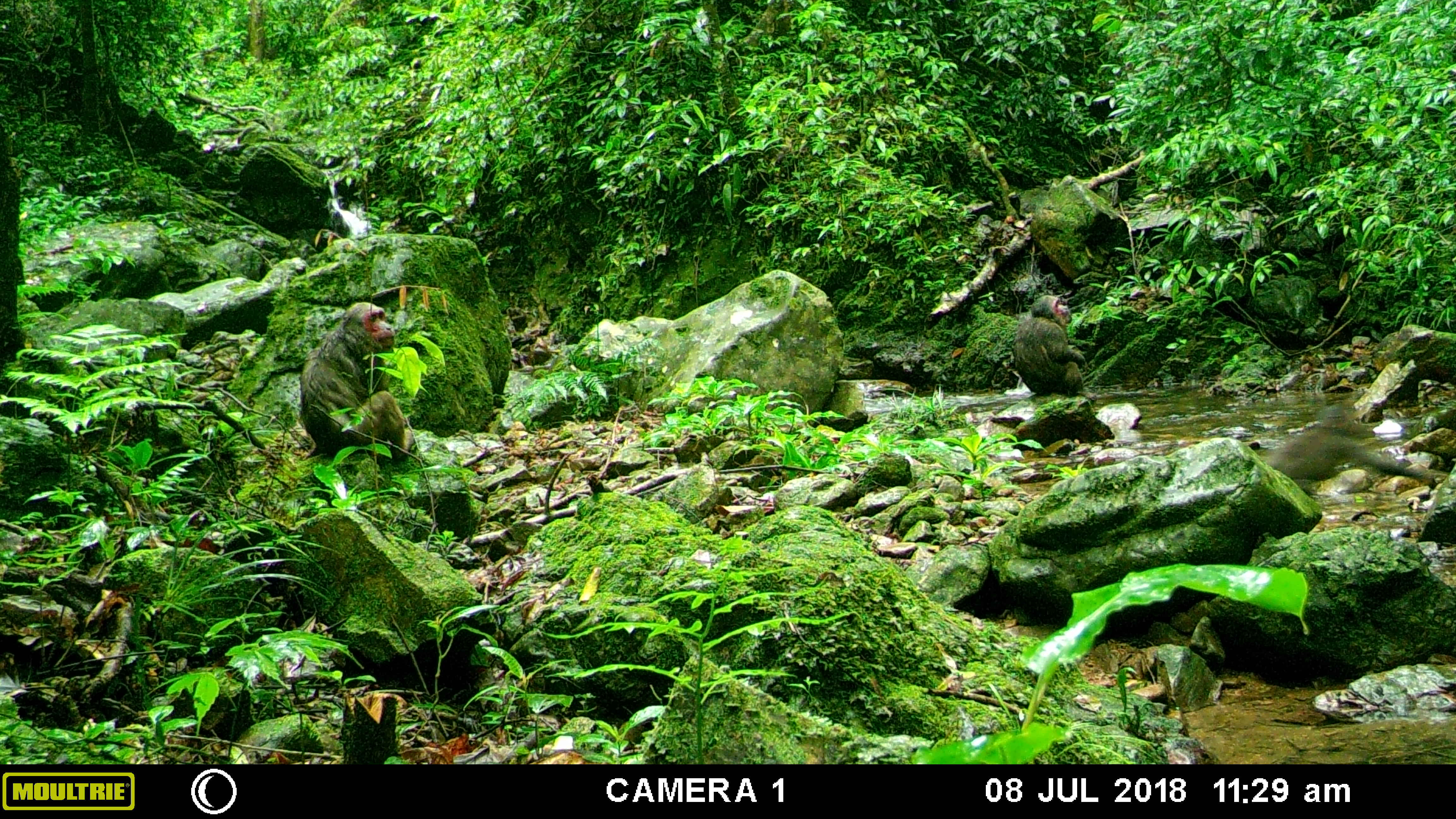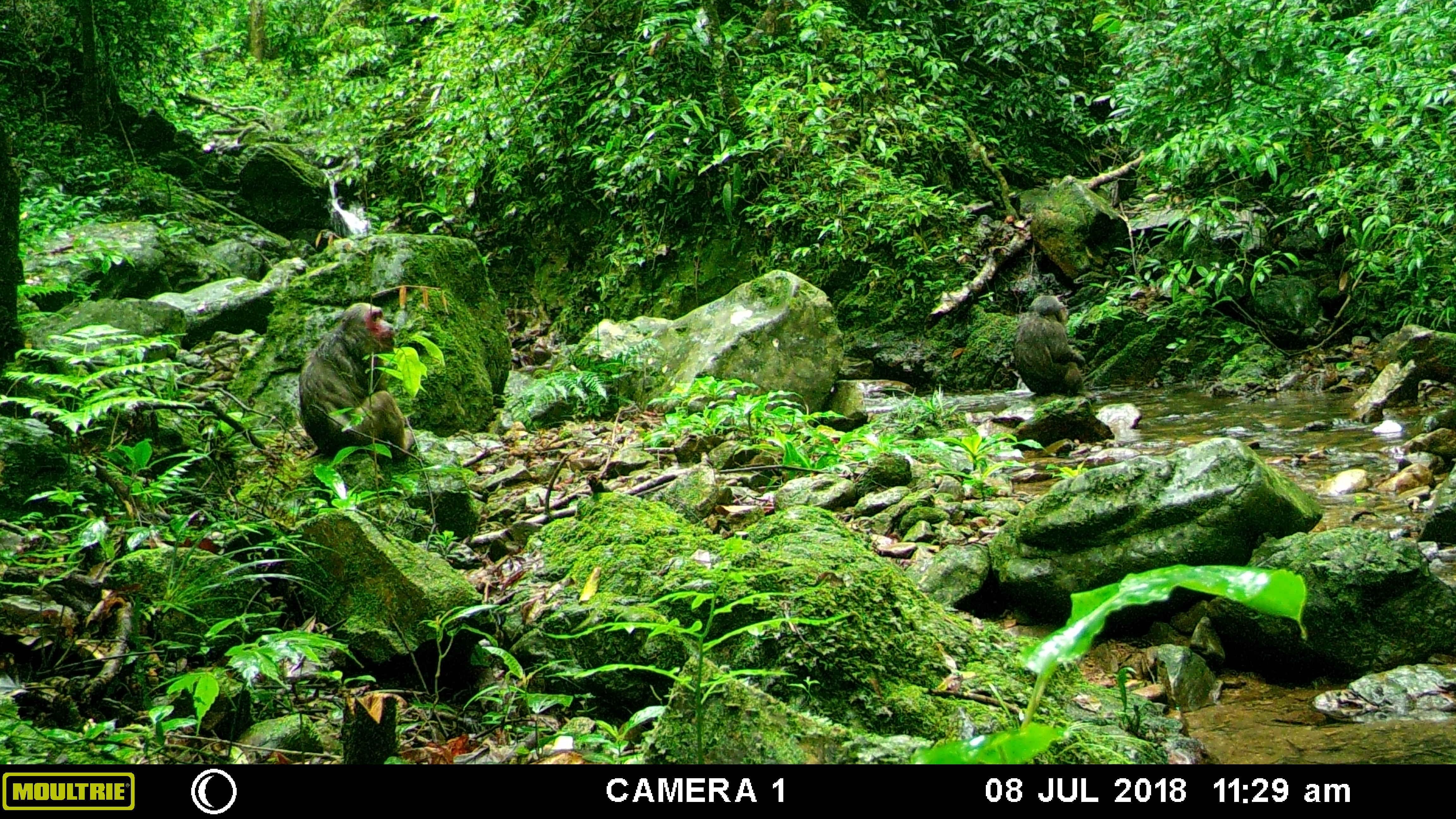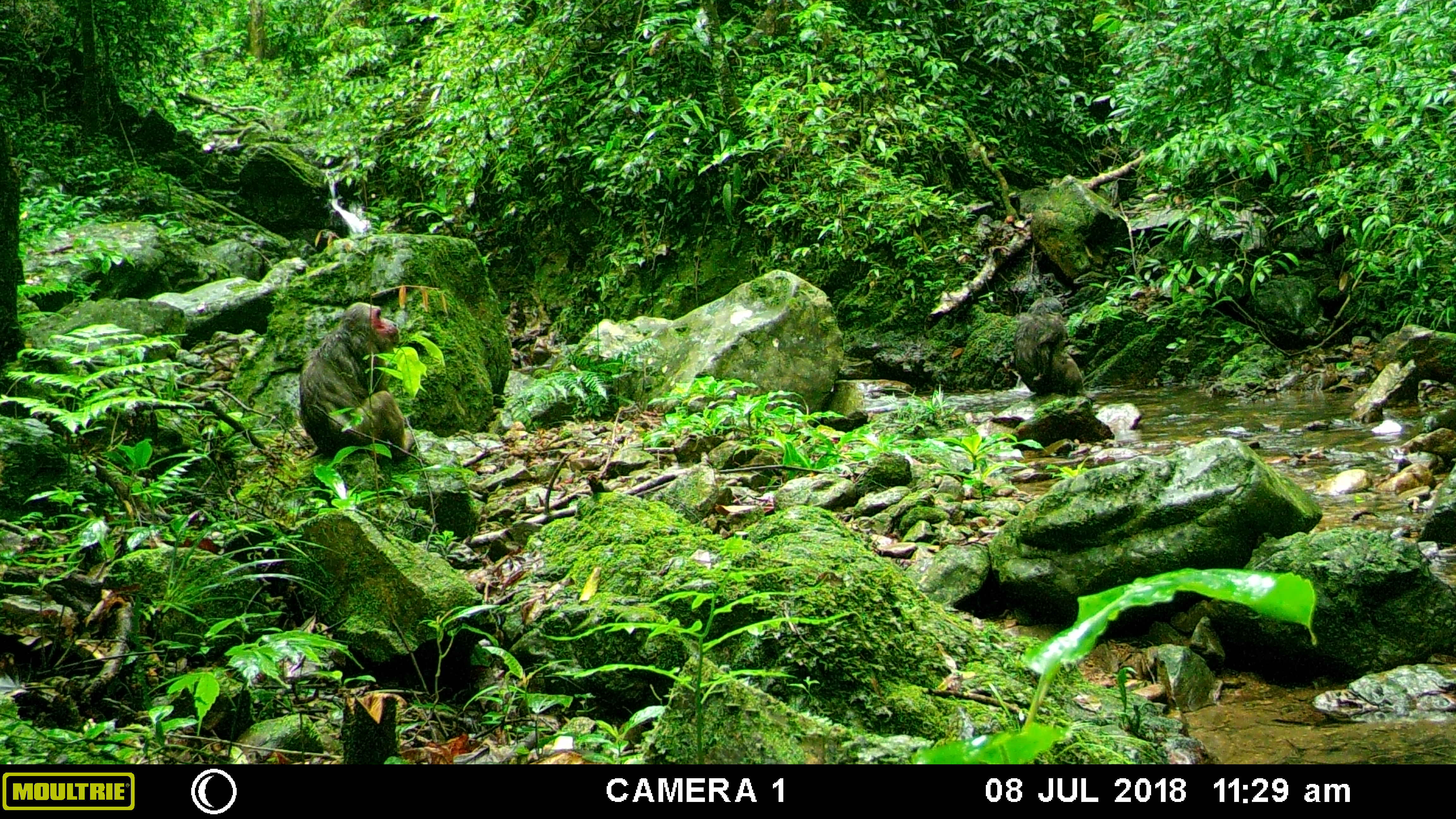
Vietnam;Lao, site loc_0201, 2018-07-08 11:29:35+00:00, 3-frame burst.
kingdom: Animalia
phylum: Chordata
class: Mammalia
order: Primates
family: Cercopithecidae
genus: Macaca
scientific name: Macaca arctoides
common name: stump-tailed macaque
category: stump tailed macaque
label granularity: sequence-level